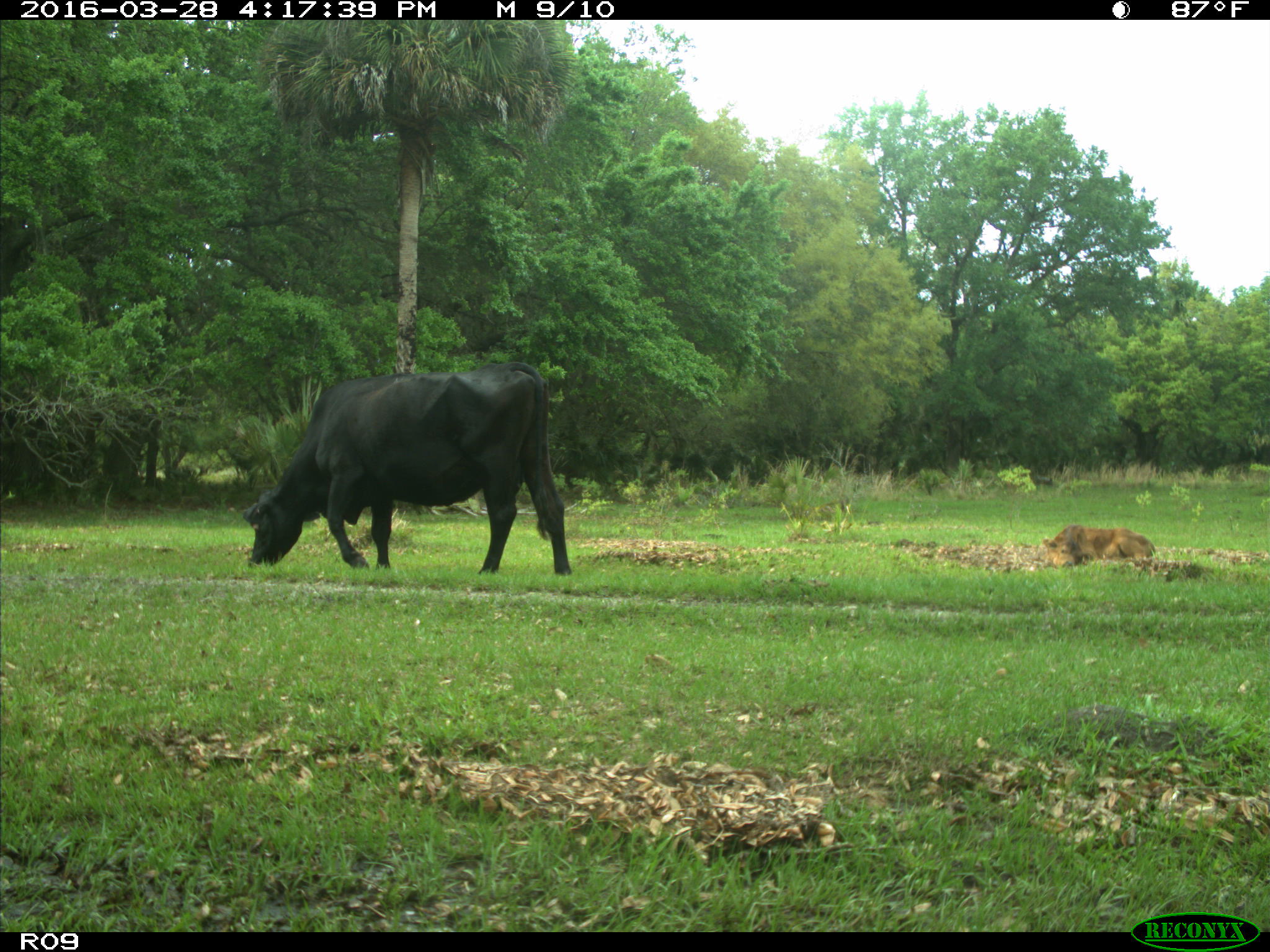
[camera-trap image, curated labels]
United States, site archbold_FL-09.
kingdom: Animalia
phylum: Chordata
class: Mammalia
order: Artiodactyla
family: Bovidae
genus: Bos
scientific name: Bos taurus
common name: domestic cow